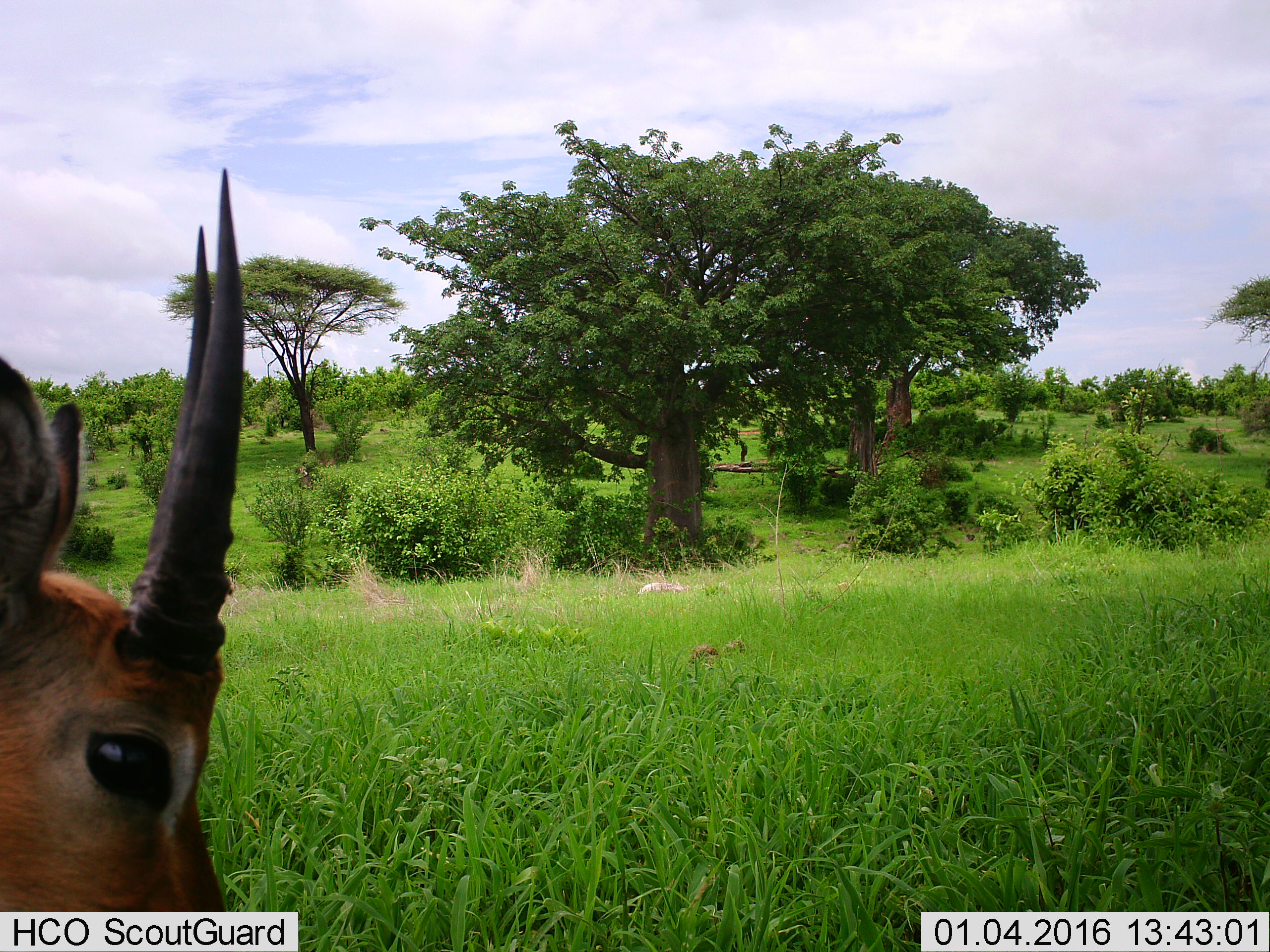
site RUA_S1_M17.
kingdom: Animalia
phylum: Chordata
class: Mammalia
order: Artiodactyla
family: Bovidae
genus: Aepyceros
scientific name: Aepyceros melampus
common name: impala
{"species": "impala (Aepyceros melampus)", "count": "1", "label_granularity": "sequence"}